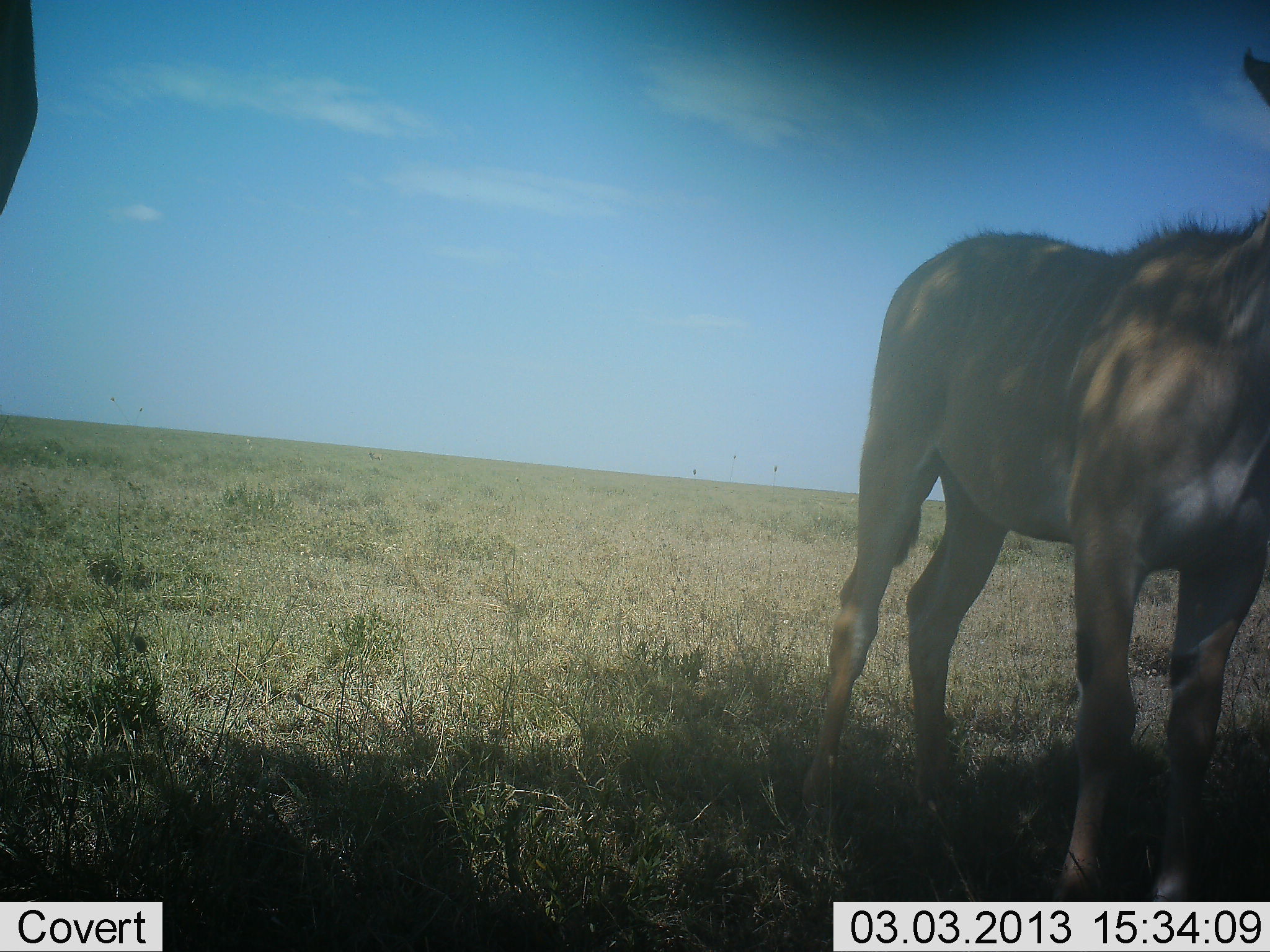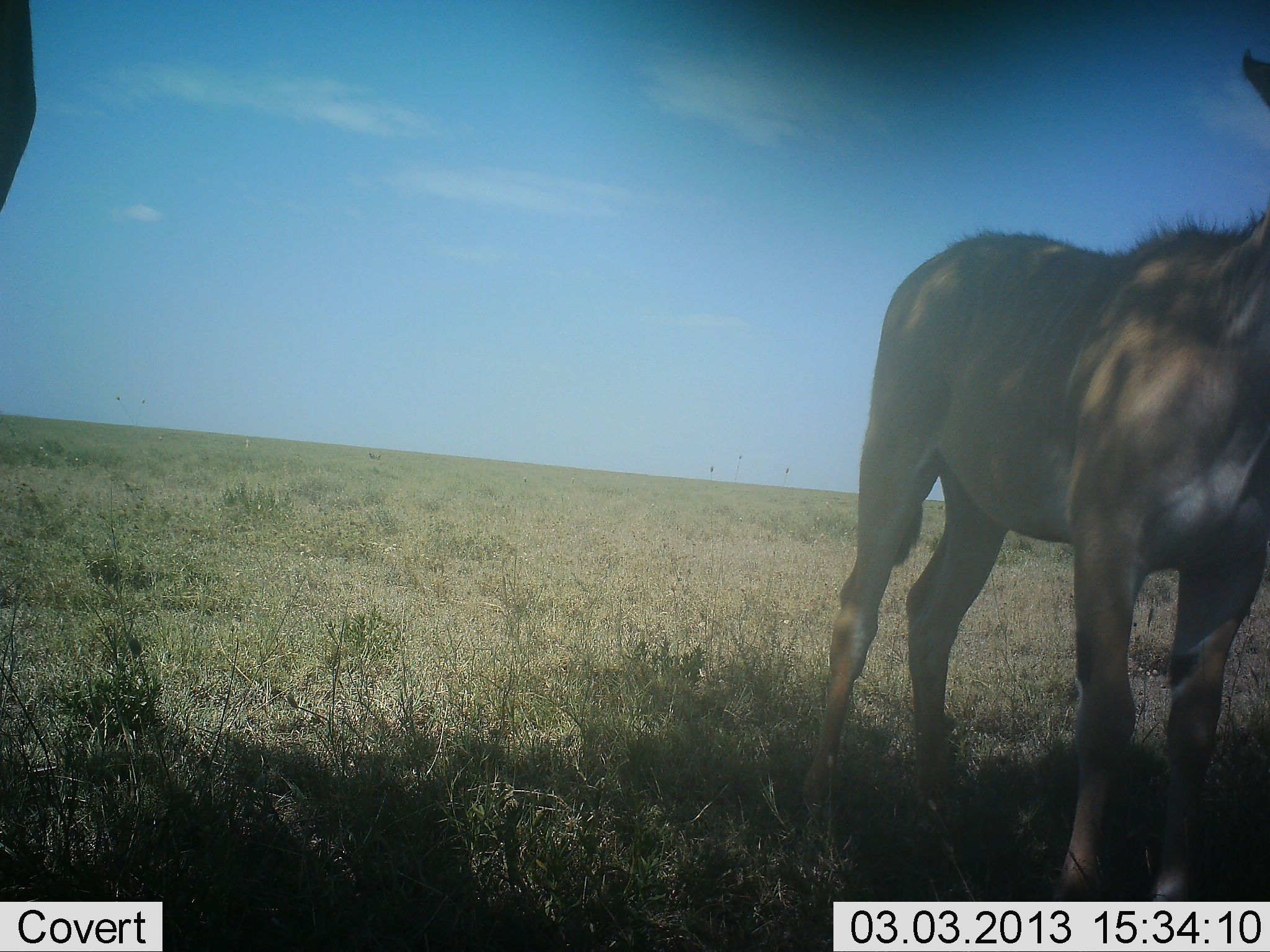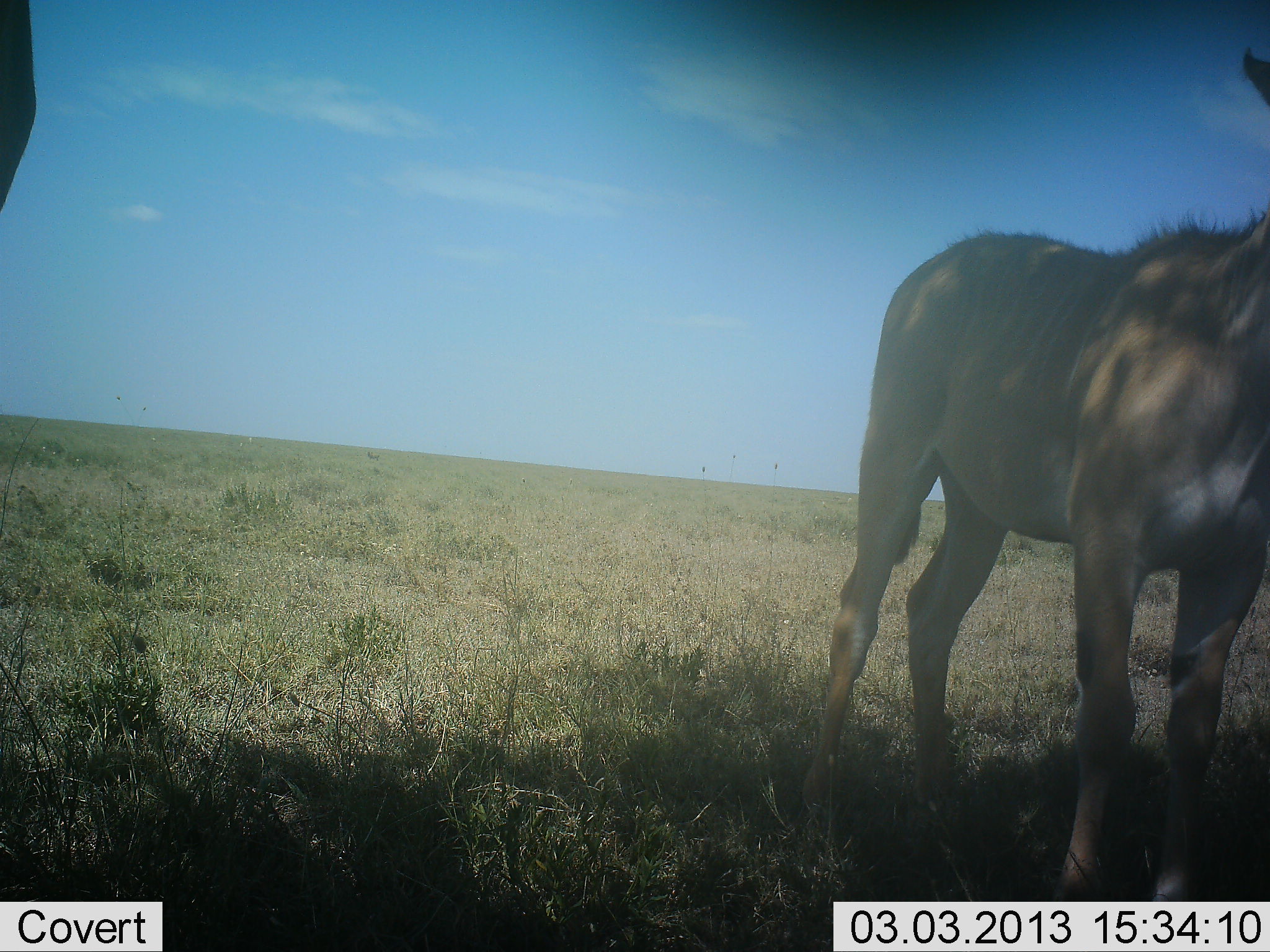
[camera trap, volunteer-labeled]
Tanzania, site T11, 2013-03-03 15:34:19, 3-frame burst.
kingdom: Animalia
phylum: Chordata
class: Mammalia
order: Artiodactyla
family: Bovidae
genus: Alcelaphus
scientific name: Alcelaphus buselaphus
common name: hartebeest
Hartebeest (Alcelaphus buselaphus), count 1. Behavior (volunteer vote fractions): standing 100%, resting 0%, moving 0%, interacting 0%. Young present (vote fraction): 25%. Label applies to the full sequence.